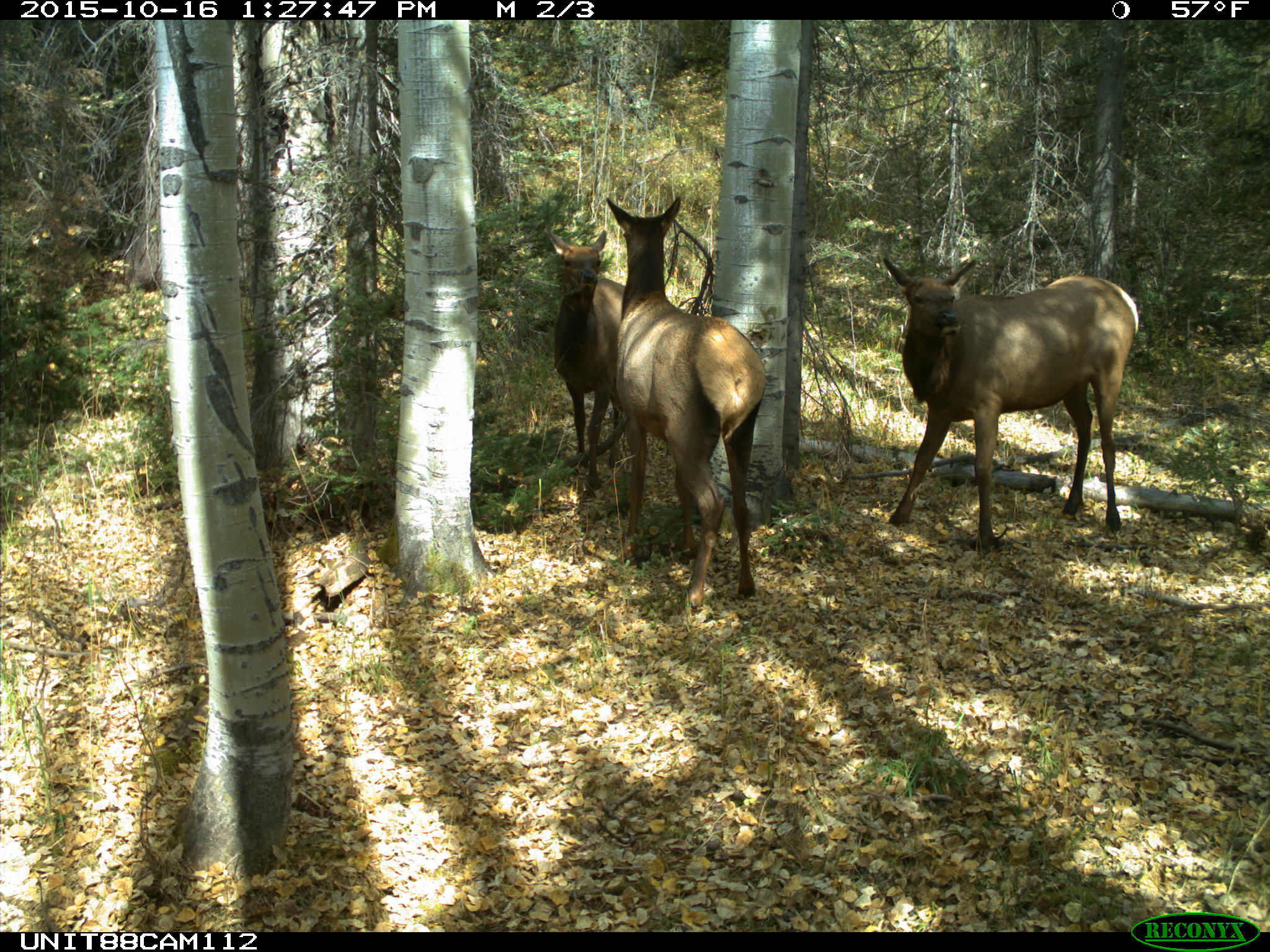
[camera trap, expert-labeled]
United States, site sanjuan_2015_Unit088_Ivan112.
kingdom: Animalia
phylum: Chordata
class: Mammalia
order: Artiodactyla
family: Cervidae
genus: Cervus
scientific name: Cervus elaphus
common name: red deer